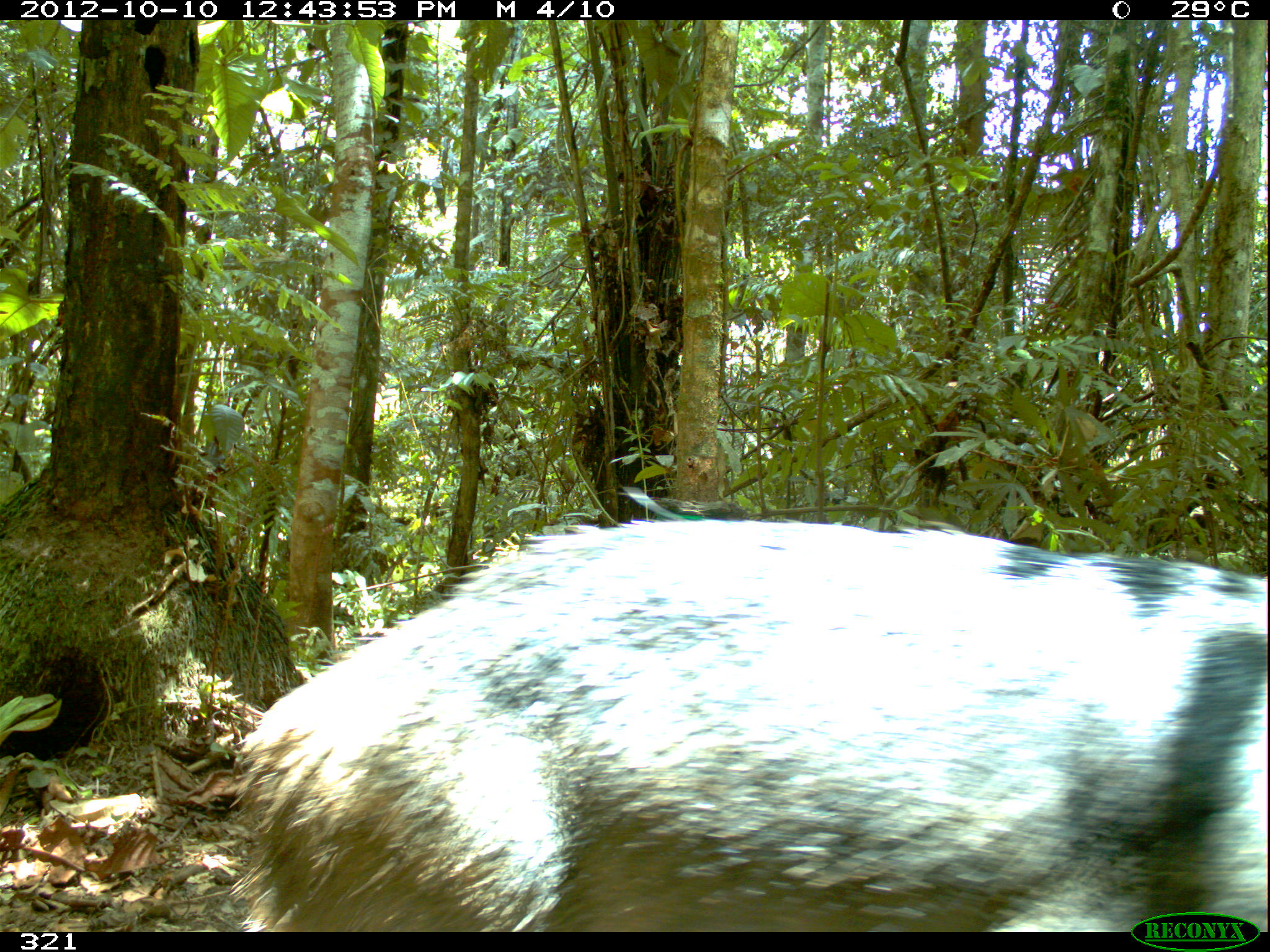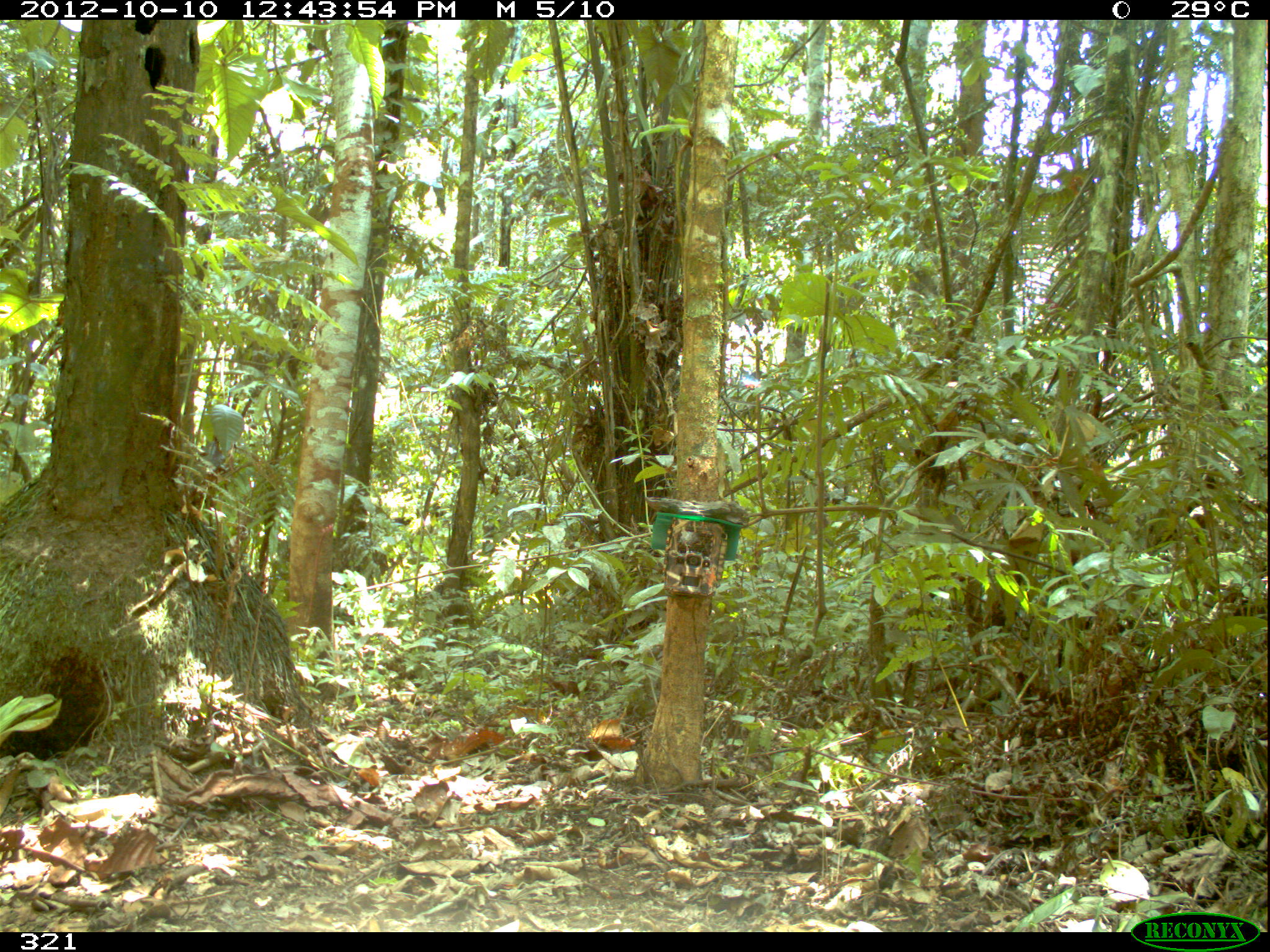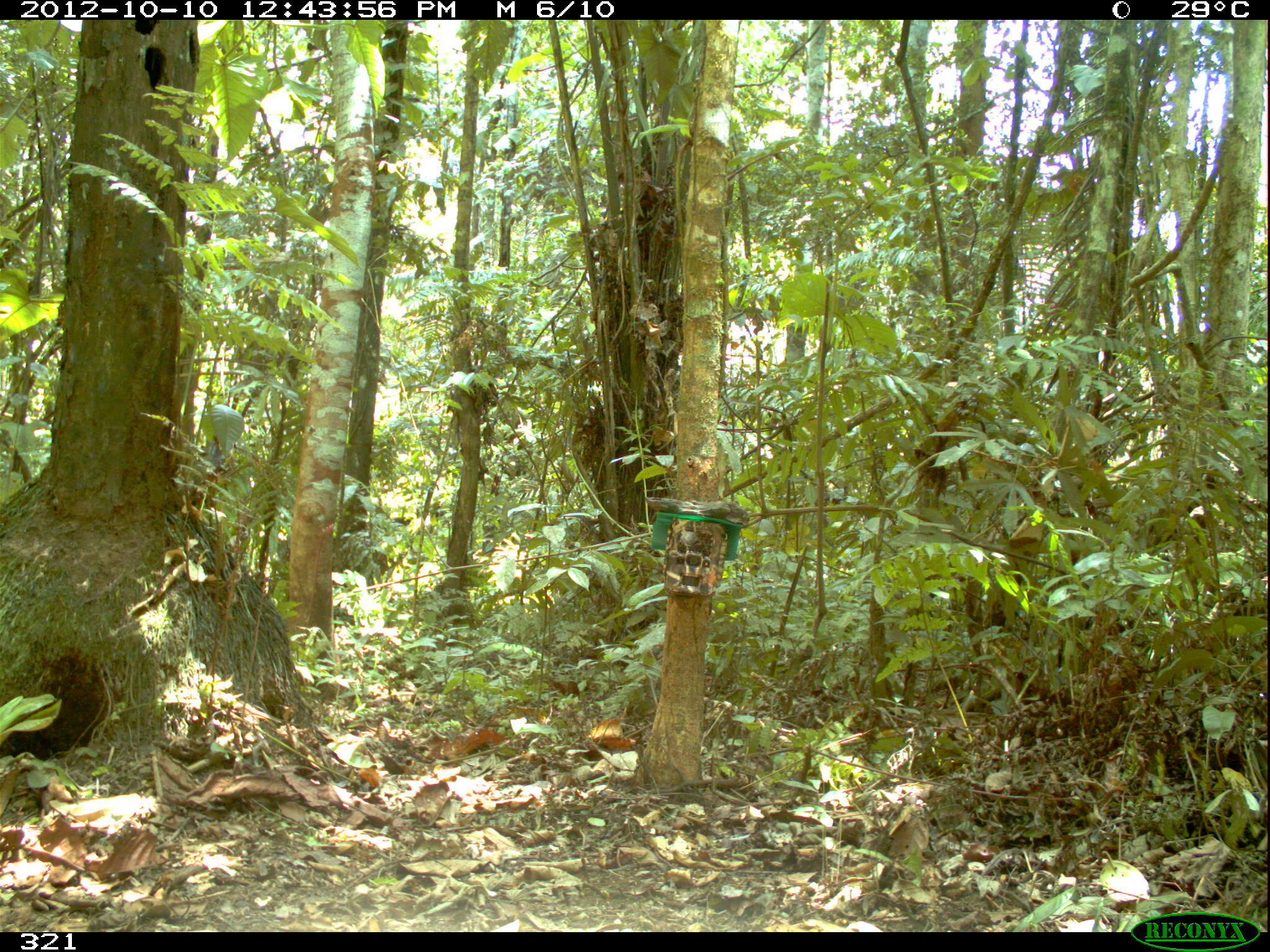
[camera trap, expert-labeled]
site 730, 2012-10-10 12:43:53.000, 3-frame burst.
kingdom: Animalia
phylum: Chordata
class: Mammalia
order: Artiodactyla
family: Tayassuidae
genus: Tayassu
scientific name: Tayassu pecari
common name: white-lipped peccary